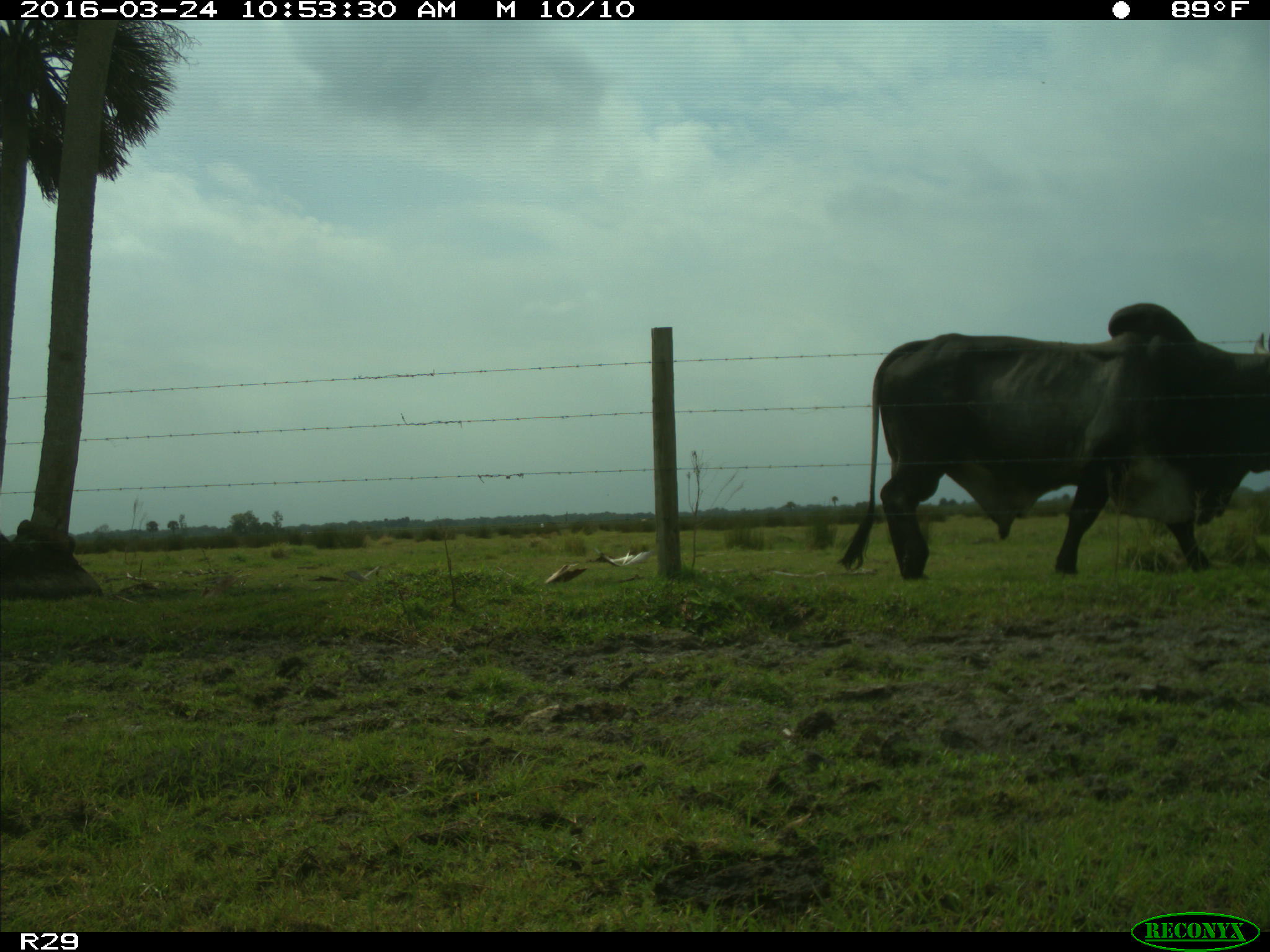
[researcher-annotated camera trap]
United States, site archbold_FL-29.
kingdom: Animalia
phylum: Chordata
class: Mammalia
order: Artiodactyla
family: Bovidae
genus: Bos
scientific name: Bos taurus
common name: domestic cow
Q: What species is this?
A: Bos taurus (domestic cow).